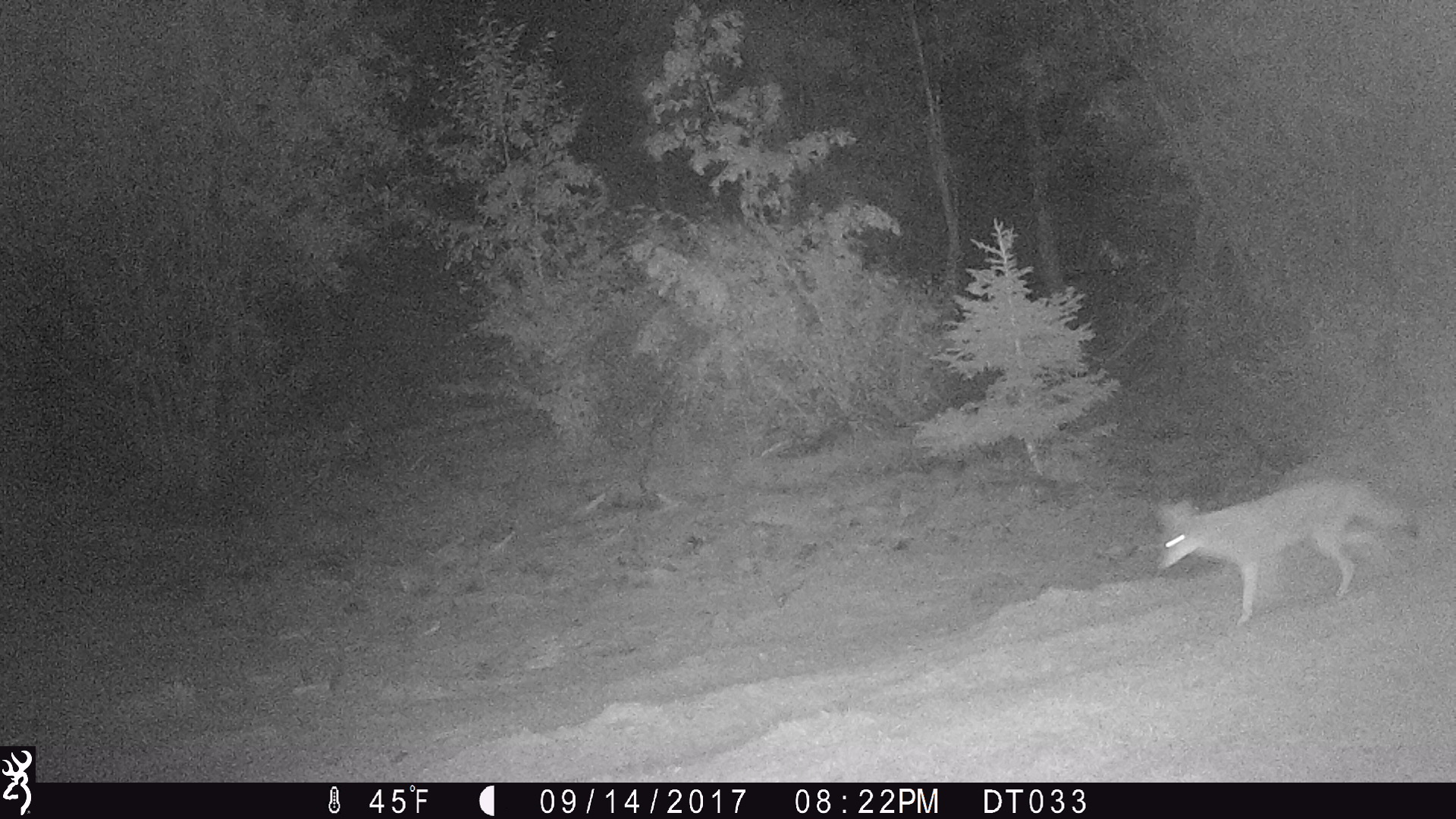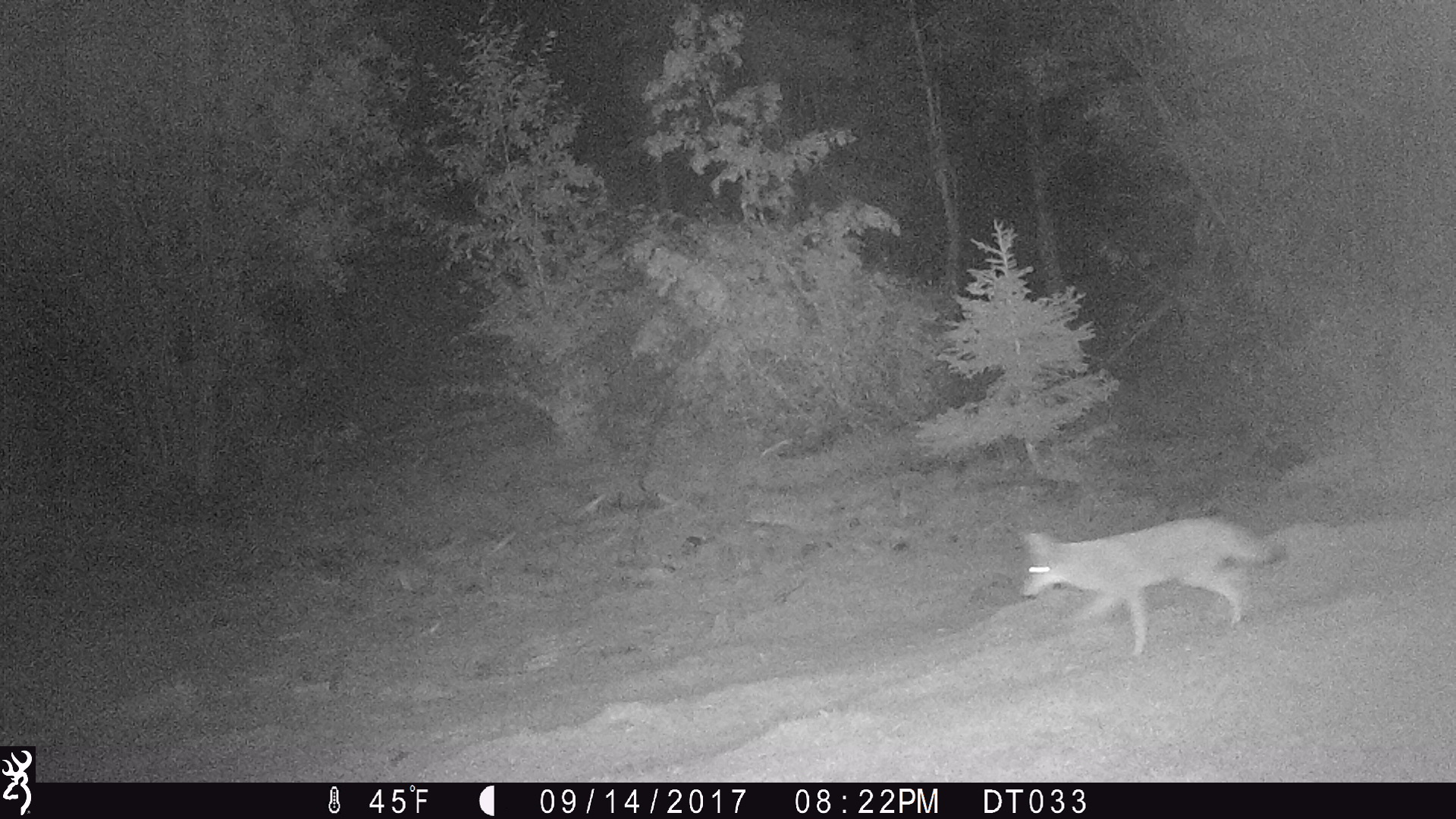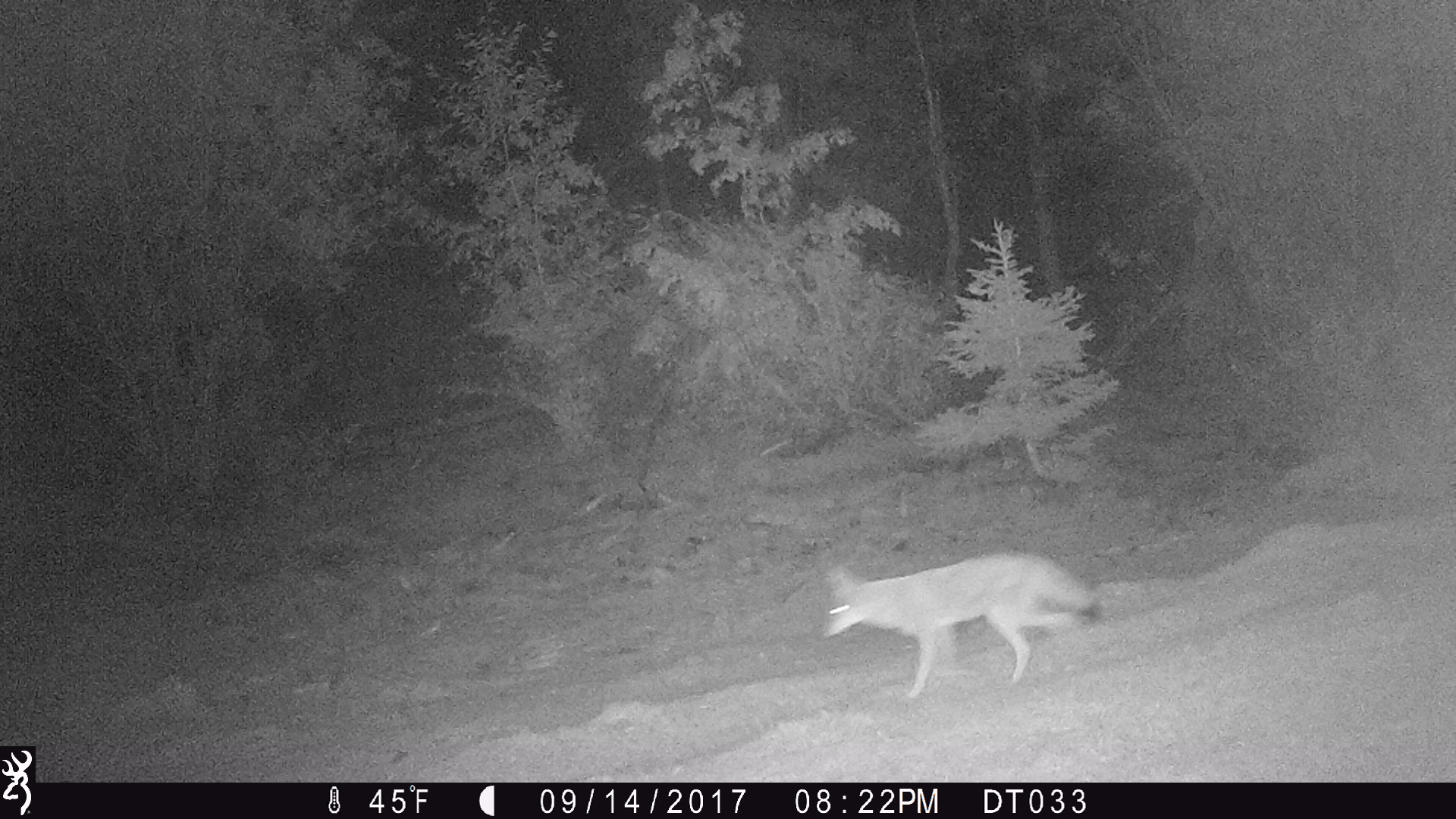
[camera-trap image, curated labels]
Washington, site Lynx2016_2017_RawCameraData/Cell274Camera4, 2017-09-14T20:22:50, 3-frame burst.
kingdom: Animalia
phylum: Chordata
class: Mammalia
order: Carnivora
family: Canidae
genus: Canis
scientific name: Canis latrans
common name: coyote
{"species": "Canis latrans (coyote)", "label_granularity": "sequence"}